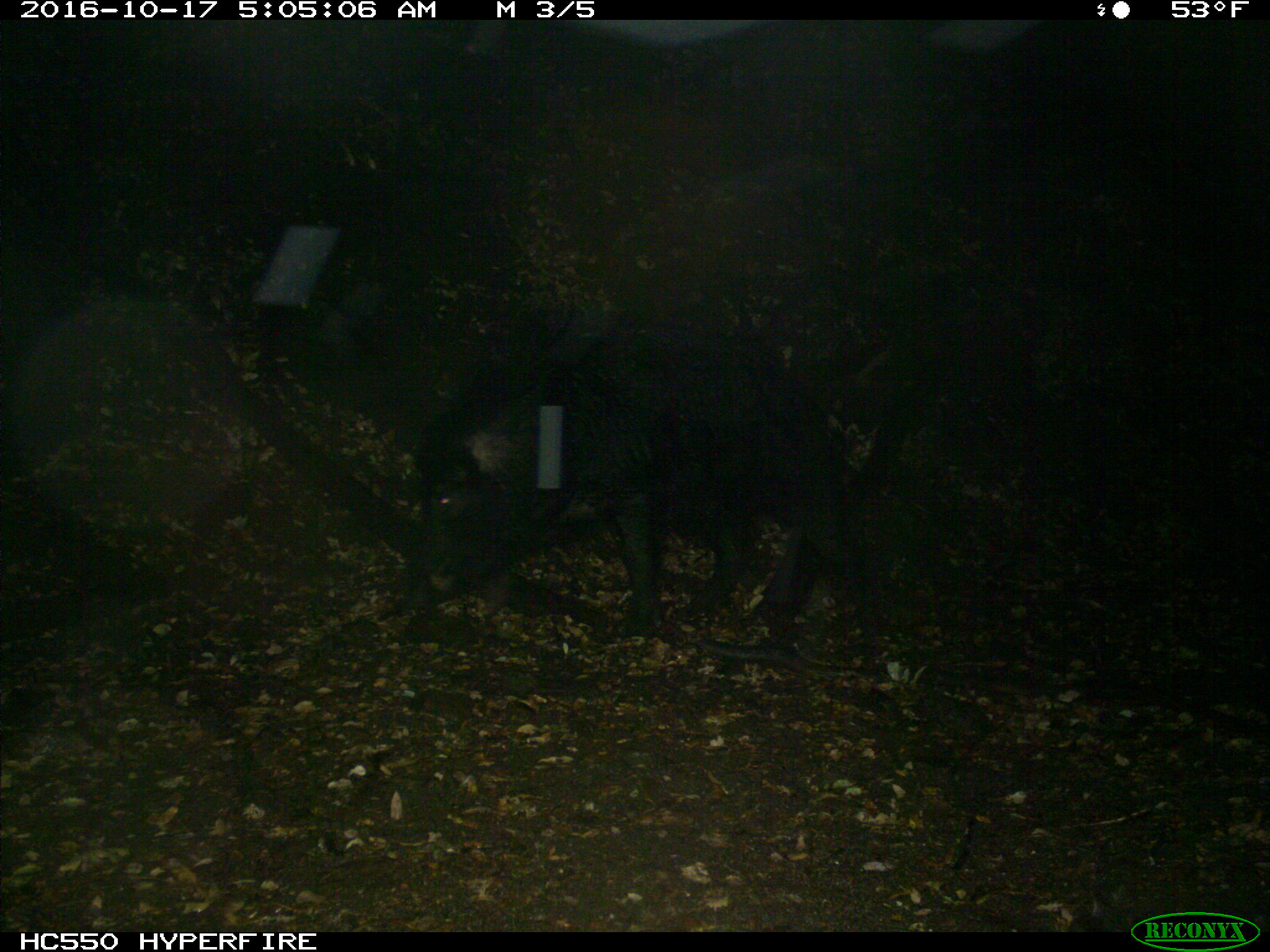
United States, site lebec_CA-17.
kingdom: Animalia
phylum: Chordata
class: Mammalia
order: Artiodactyla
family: Suidae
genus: Sus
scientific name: Sus scrofa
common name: wild boar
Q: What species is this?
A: Sus scrofa (wild boar).